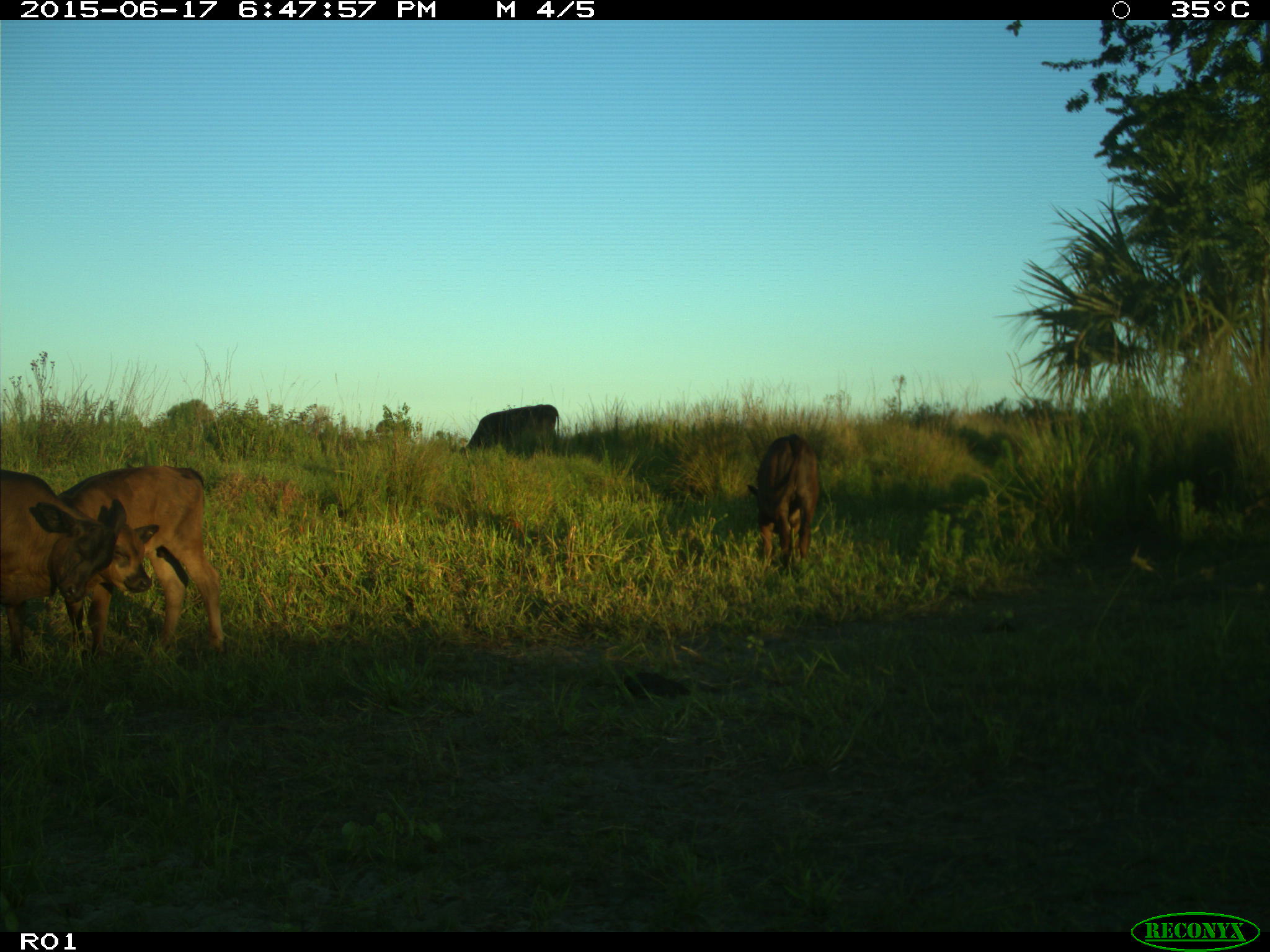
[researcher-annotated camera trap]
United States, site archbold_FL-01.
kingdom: Animalia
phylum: Chordata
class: Mammalia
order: Artiodactyla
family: Bovidae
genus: Bos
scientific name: Bos taurus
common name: domestic cow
Bos taurus (domestic cow).